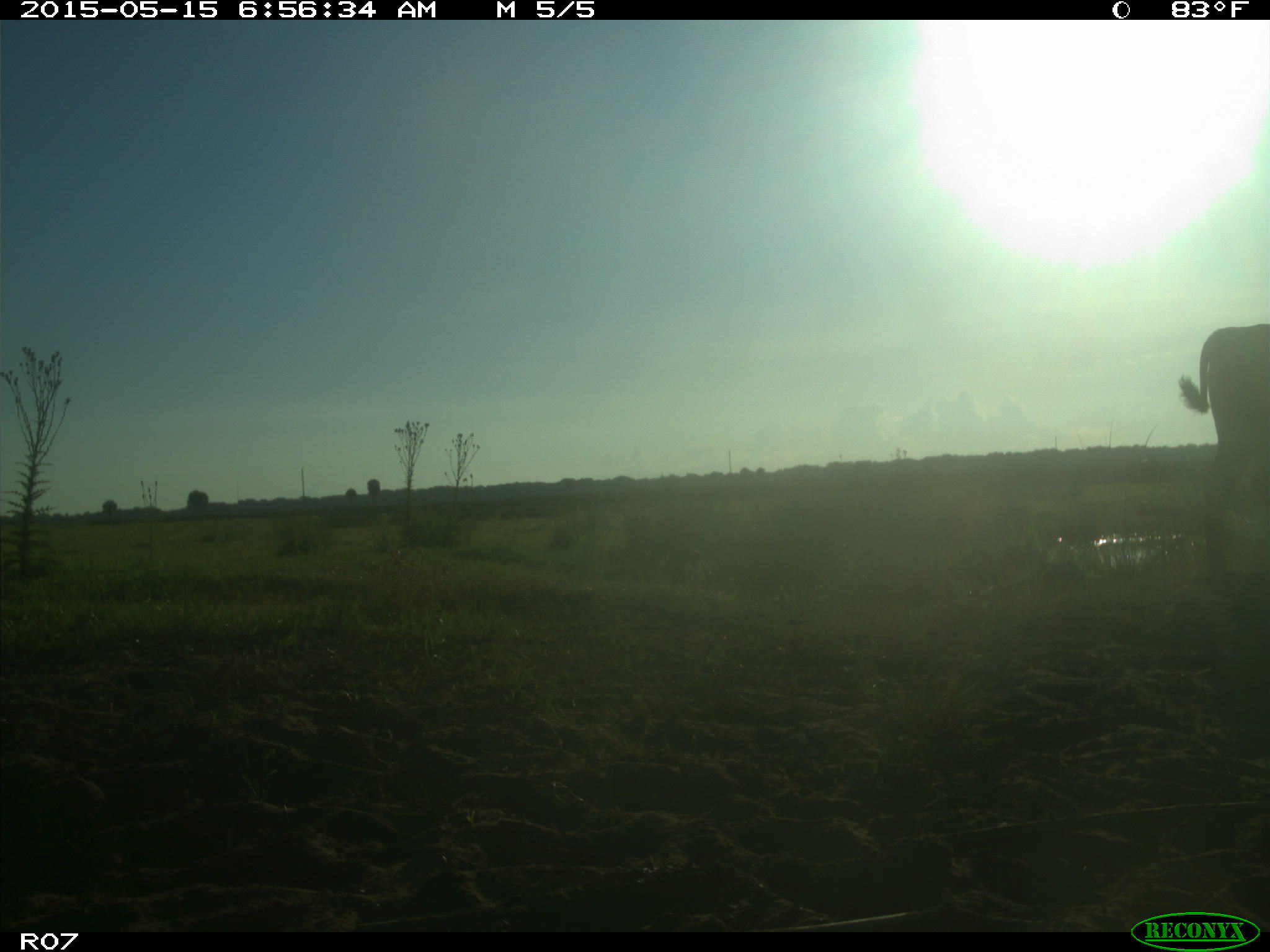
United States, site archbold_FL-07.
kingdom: Animalia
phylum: Chordata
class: Mammalia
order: Artiodactyla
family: Bovidae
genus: Bos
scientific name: Bos taurus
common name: domestic cow